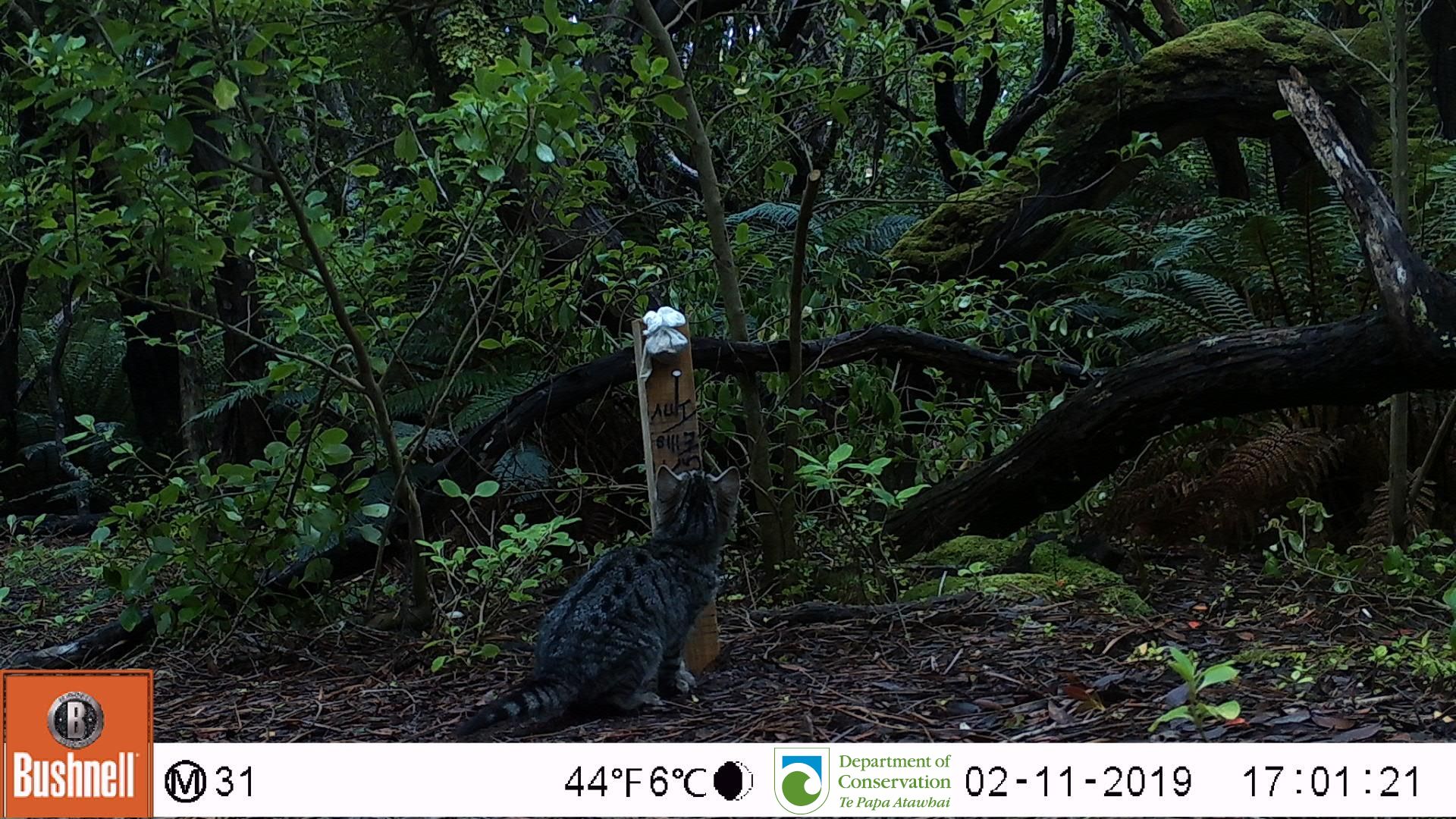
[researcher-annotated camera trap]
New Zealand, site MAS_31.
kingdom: Animalia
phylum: Chordata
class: Mammalia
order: Carnivora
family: Felidae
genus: Felis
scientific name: Felis catus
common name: domestic cat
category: cat